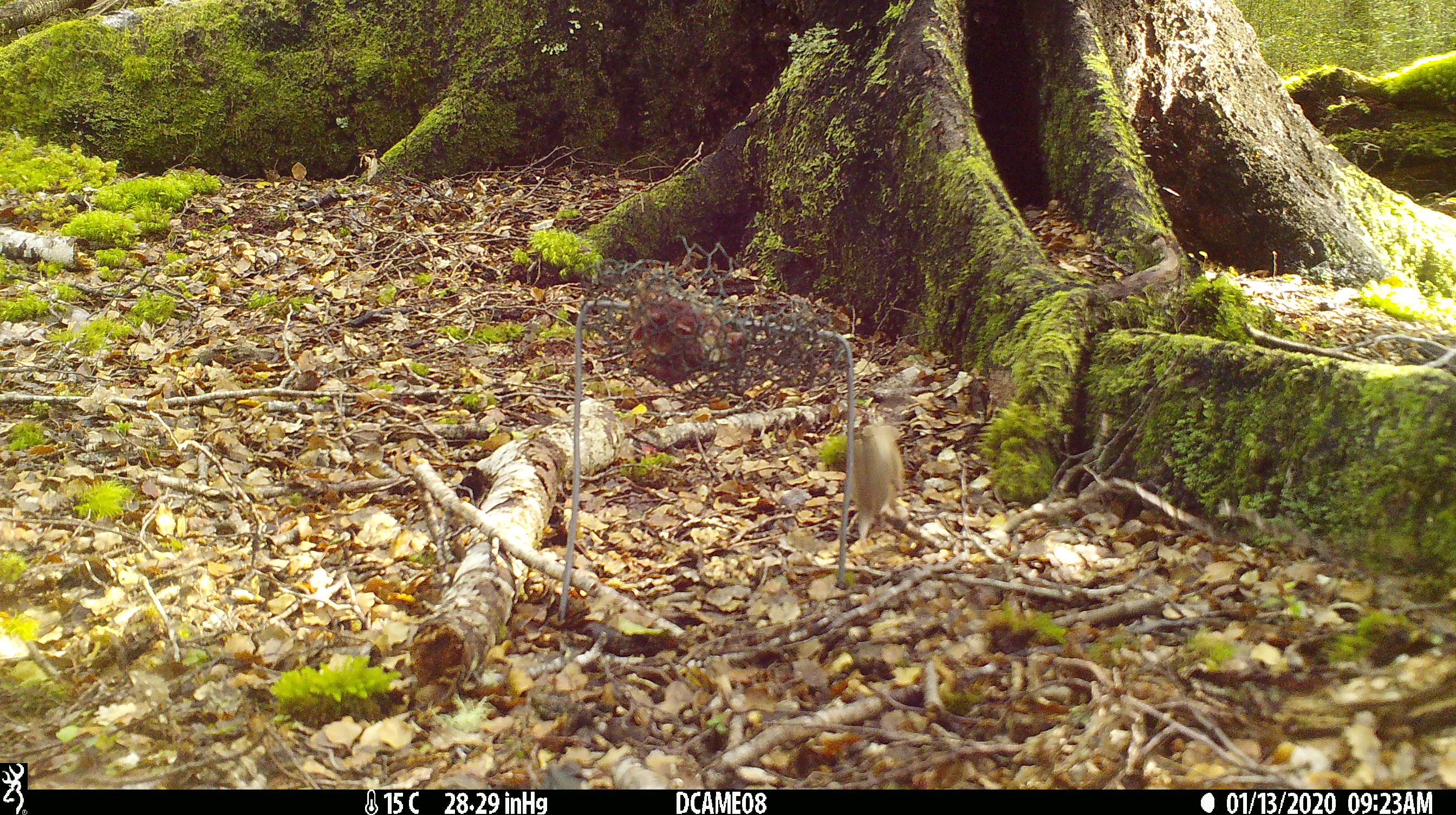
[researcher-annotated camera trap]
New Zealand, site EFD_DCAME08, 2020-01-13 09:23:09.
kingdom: Animalia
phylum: Chordata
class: Mammalia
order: Rodentia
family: Muridae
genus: Mus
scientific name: Mus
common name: mouse